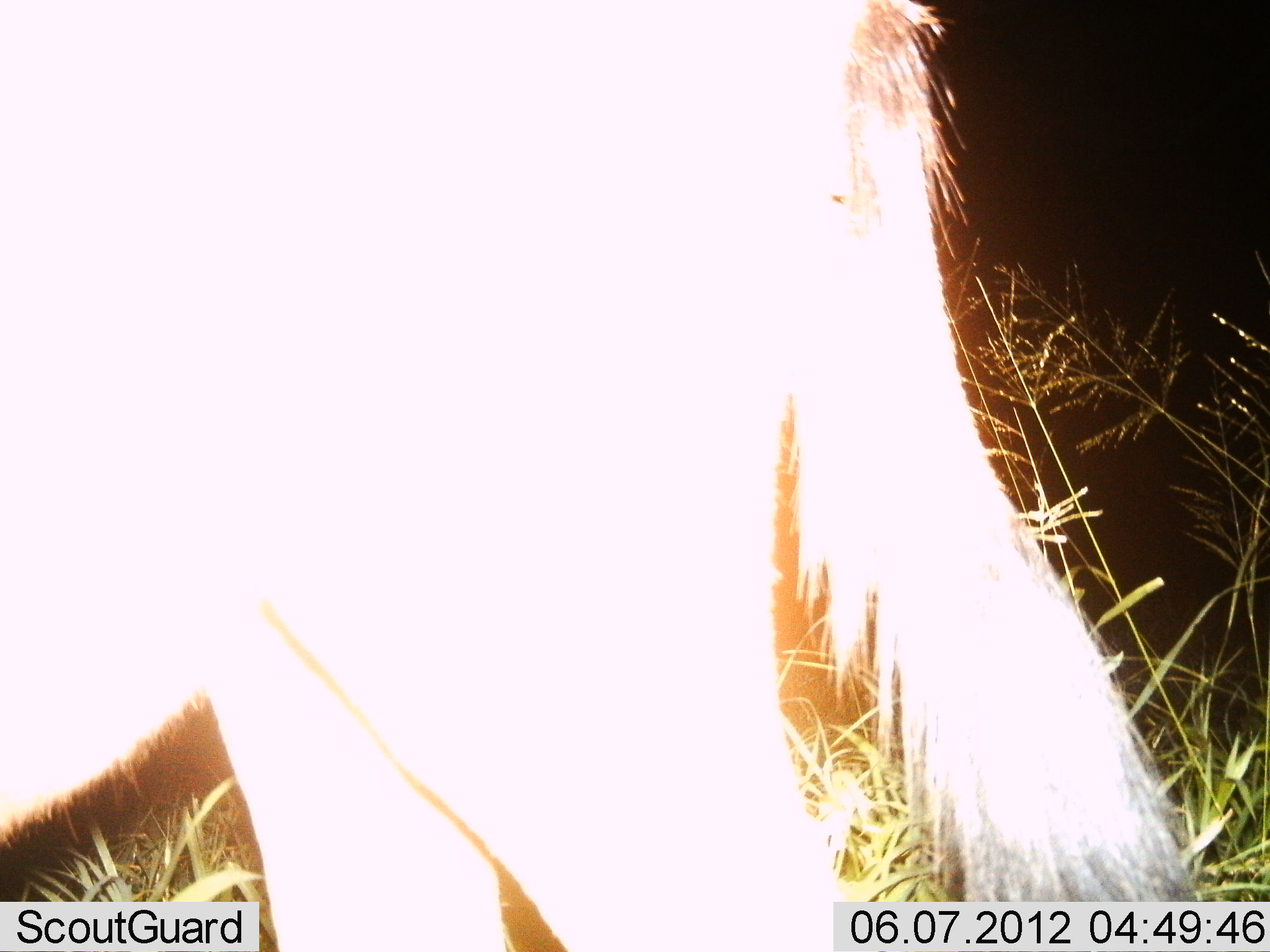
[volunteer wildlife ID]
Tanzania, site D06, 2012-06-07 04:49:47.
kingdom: Animalia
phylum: Chordata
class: Mammalia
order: Artiodactyla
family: Bovidae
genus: Connochaetes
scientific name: Connochaetes taurinus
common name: blue wildebeest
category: wildebeest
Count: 1.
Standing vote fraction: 100%.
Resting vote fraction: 0%.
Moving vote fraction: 0%.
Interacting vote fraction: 0%.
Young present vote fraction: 0%.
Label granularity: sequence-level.